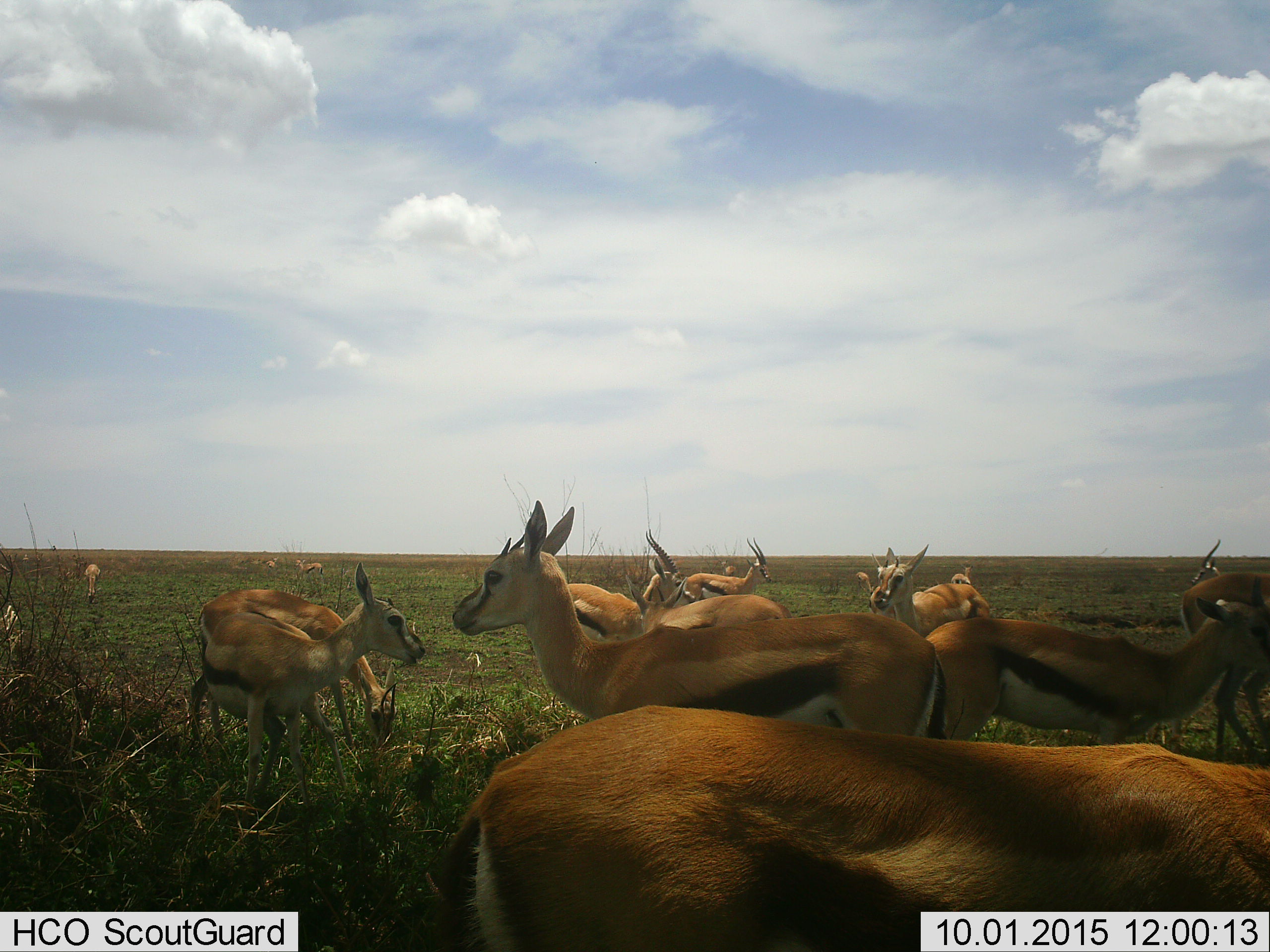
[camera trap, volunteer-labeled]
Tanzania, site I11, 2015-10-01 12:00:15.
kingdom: Animalia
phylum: Chordata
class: Mammalia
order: Artiodactyla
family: Bovidae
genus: Eudorcas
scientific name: Eudorcas thomsonii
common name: thomson's gazelle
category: gazellethomsons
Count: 11-50.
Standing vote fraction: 90%.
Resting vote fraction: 10%.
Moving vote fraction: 30%.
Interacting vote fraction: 0%.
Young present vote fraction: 50%.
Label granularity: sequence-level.